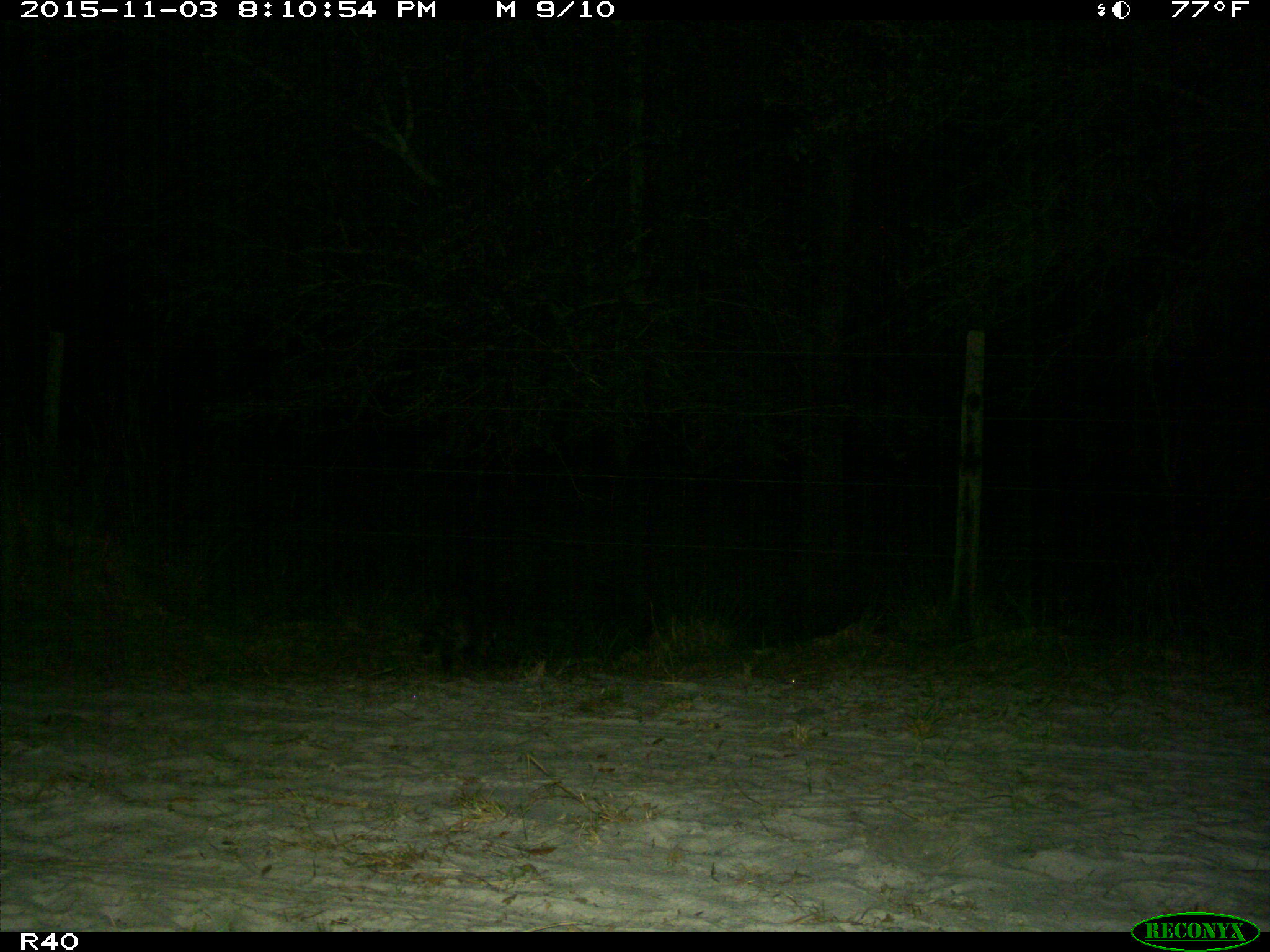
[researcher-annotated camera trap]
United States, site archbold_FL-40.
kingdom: Animalia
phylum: Chordata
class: Mammalia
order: Carnivora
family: Procyonidae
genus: Procyon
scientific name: Procyon lotor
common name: common raccoon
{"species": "Procyon lotor (common raccoon)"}